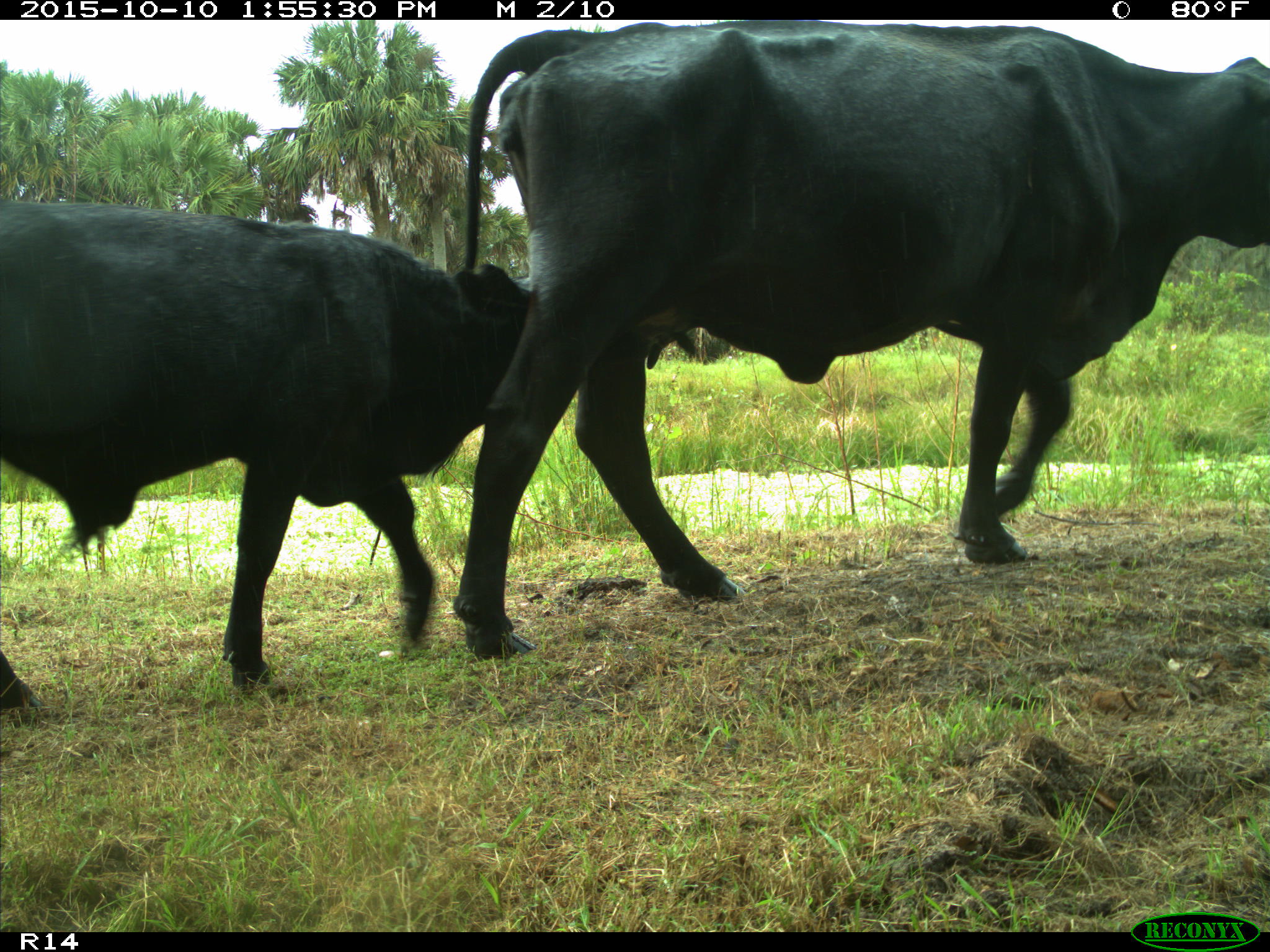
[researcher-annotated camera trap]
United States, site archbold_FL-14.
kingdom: Animalia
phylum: Chordata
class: Mammalia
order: Artiodactyla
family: Bovidae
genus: Bos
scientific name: Bos taurus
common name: domestic cow